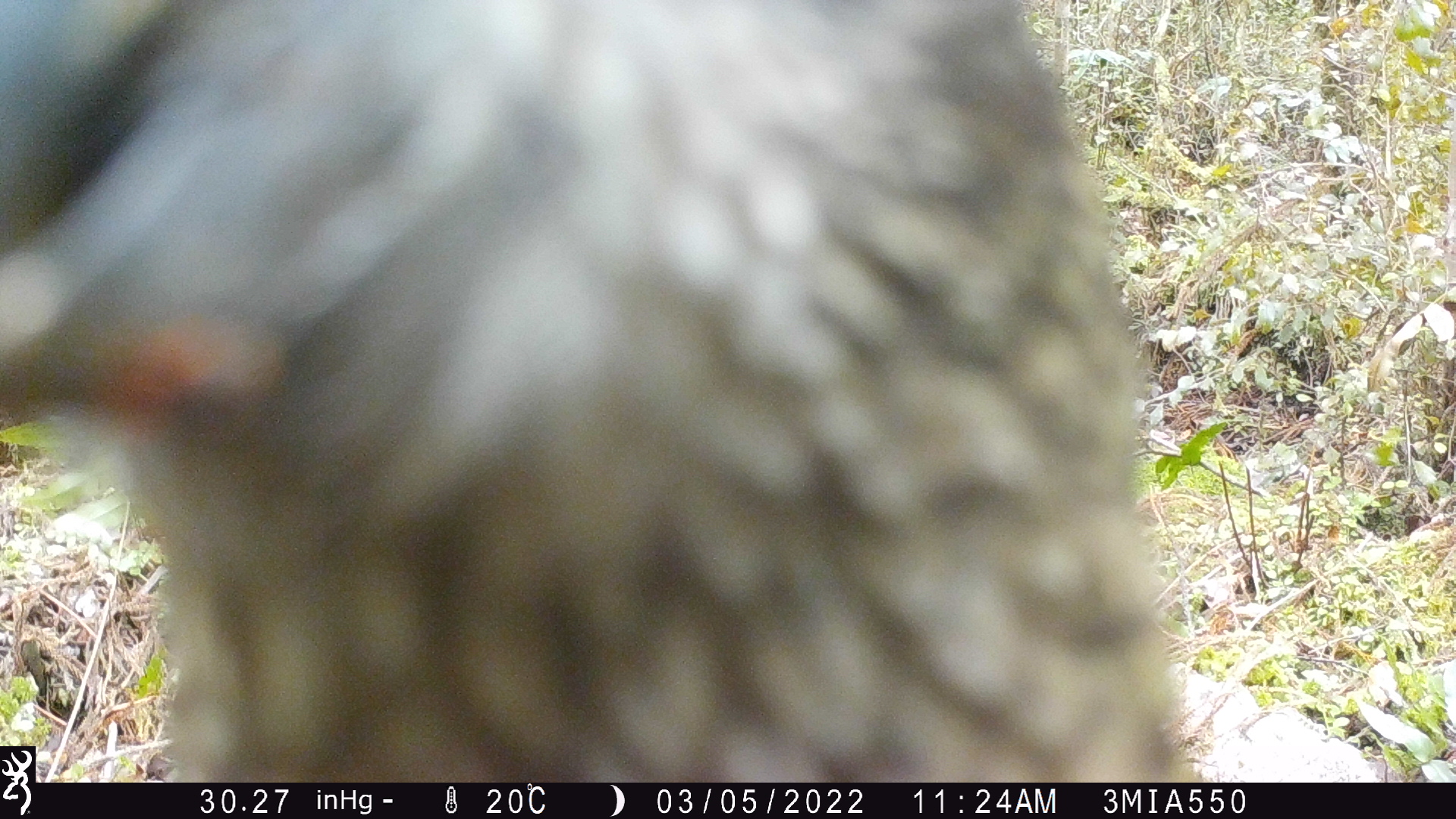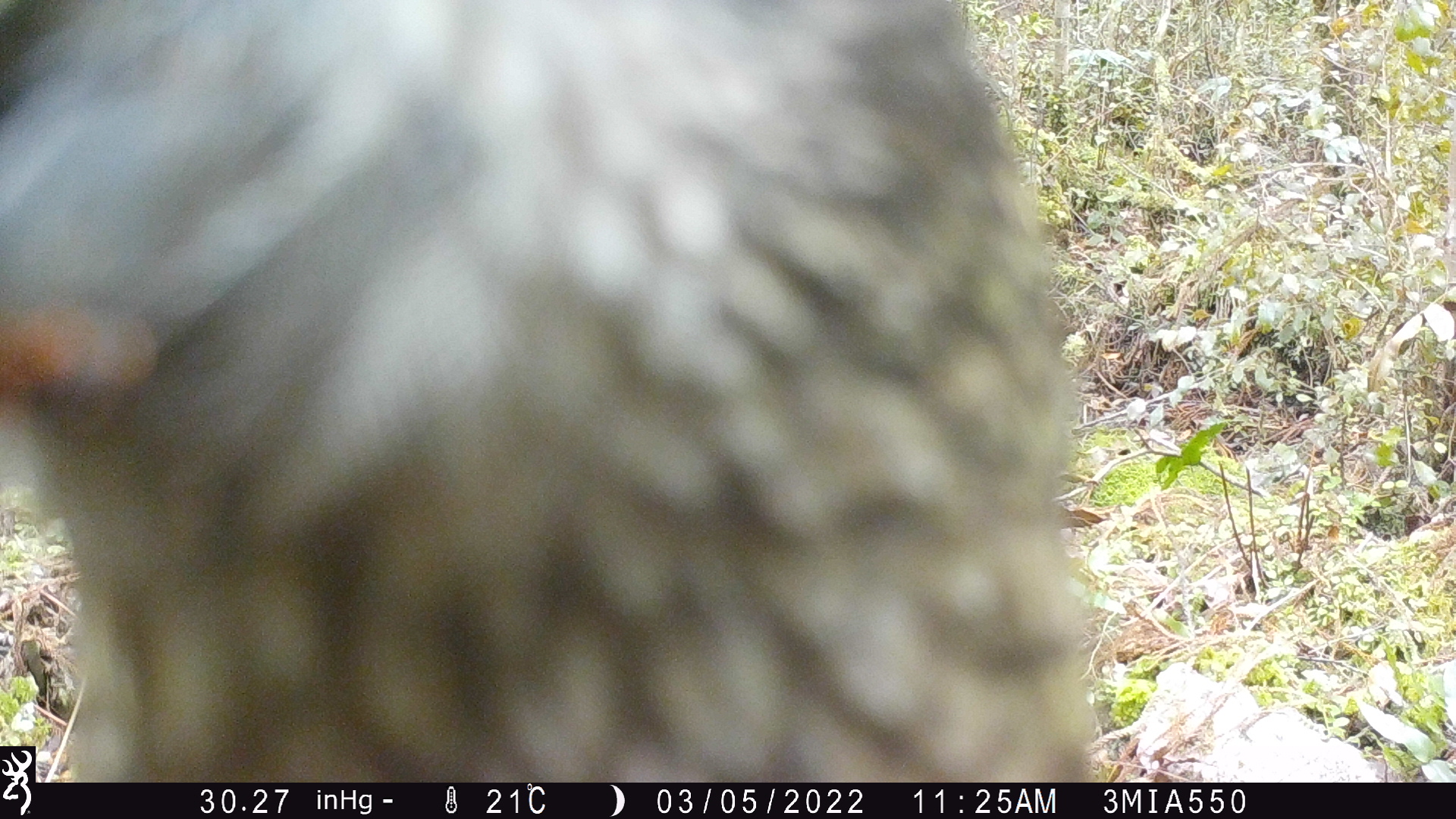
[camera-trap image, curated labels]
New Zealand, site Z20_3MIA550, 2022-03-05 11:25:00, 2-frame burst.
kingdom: Animalia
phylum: Chordata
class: Aves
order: Psittaciformes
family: Strigopidae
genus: Nestor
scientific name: Nestor notabilis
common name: kea